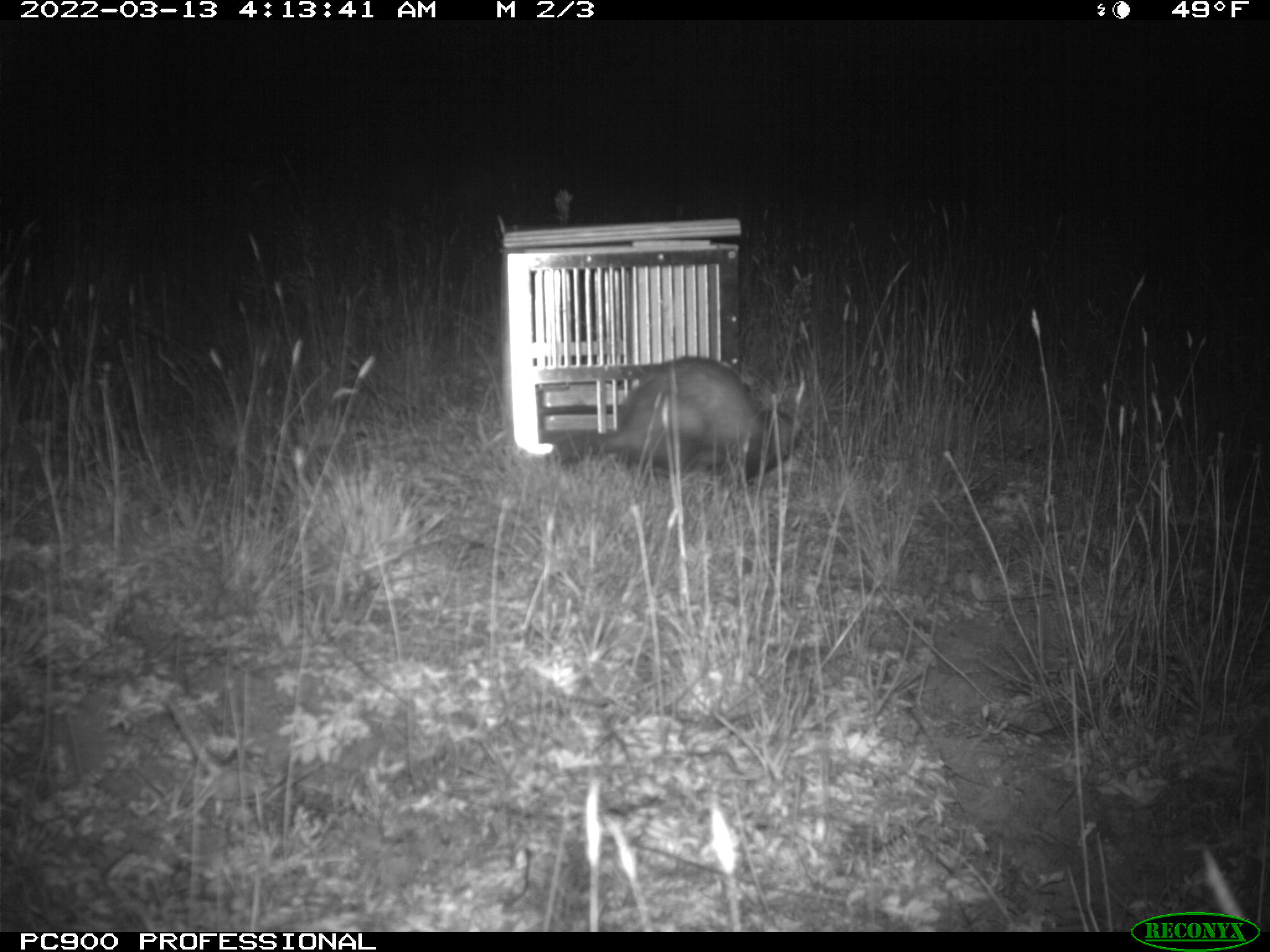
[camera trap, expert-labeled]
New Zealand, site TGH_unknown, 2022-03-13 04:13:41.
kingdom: Animalia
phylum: Chordata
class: Mammalia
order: Carnivora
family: Mustelidae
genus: Mustela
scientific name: Mustela furo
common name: ferret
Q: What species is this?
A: Ferret (Mustela furo).